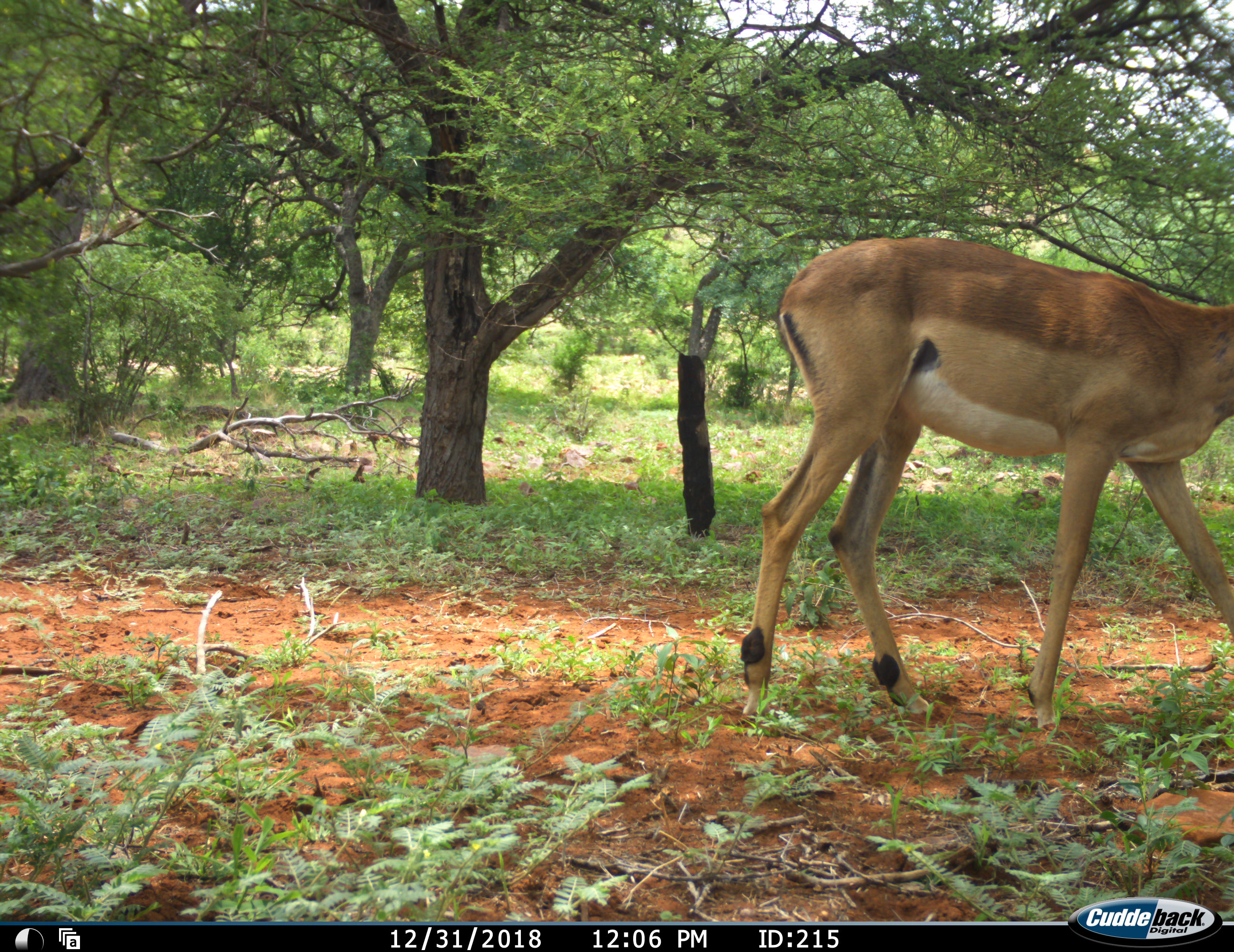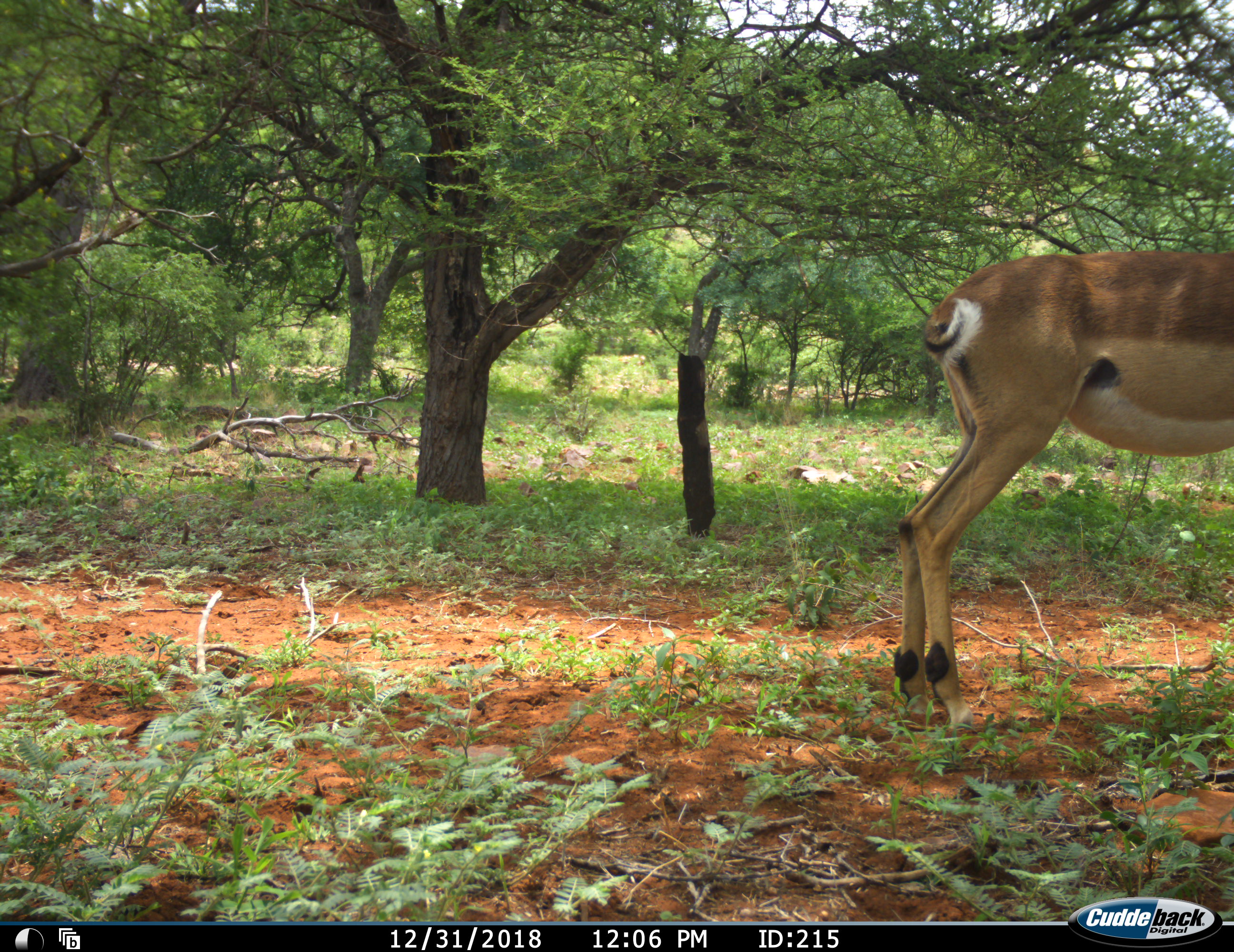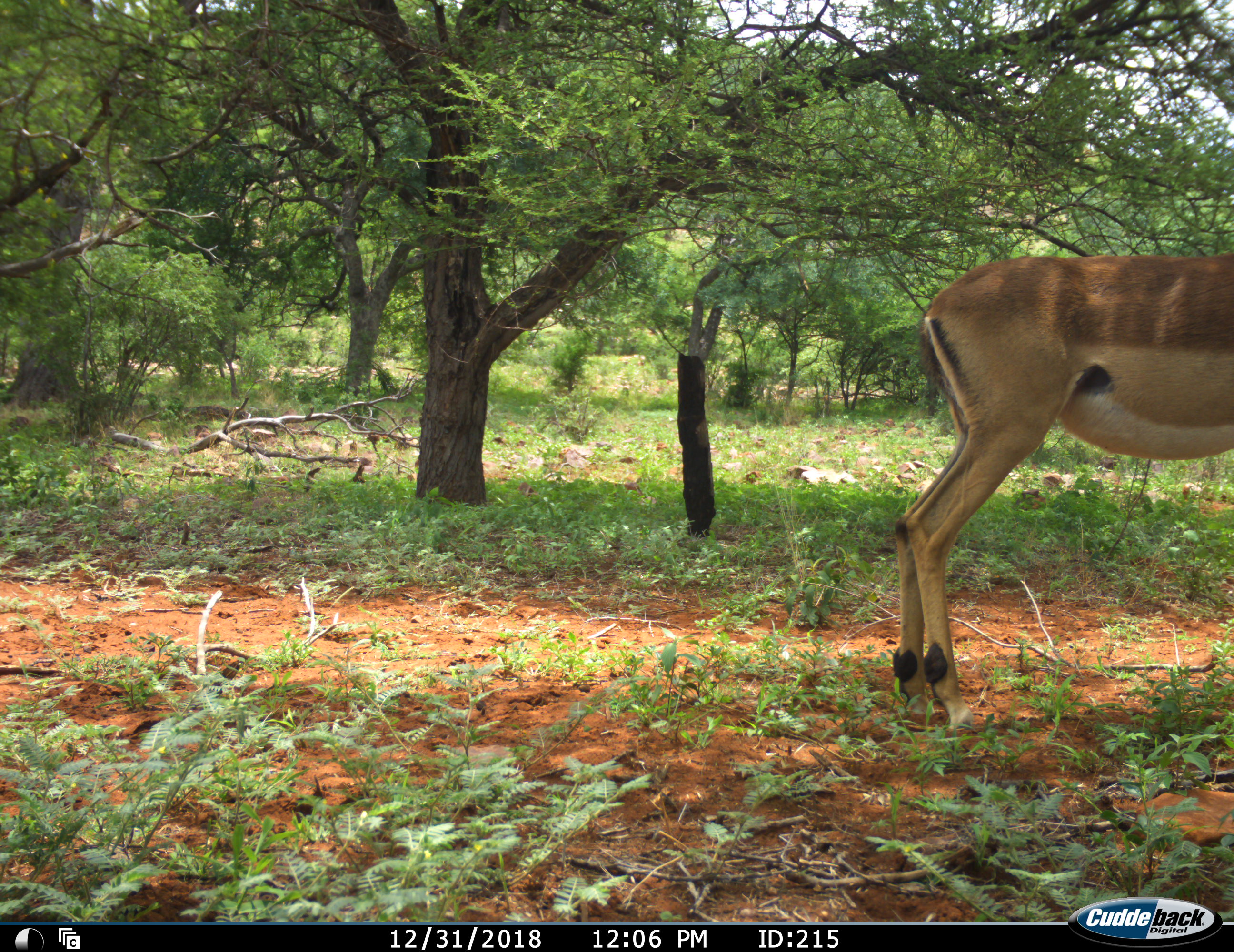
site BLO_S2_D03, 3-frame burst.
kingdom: Animalia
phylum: Chordata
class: Mammalia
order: Artiodactyla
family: Bovidae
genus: Aepyceros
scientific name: Aepyceros melampus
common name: impala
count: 1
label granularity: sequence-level